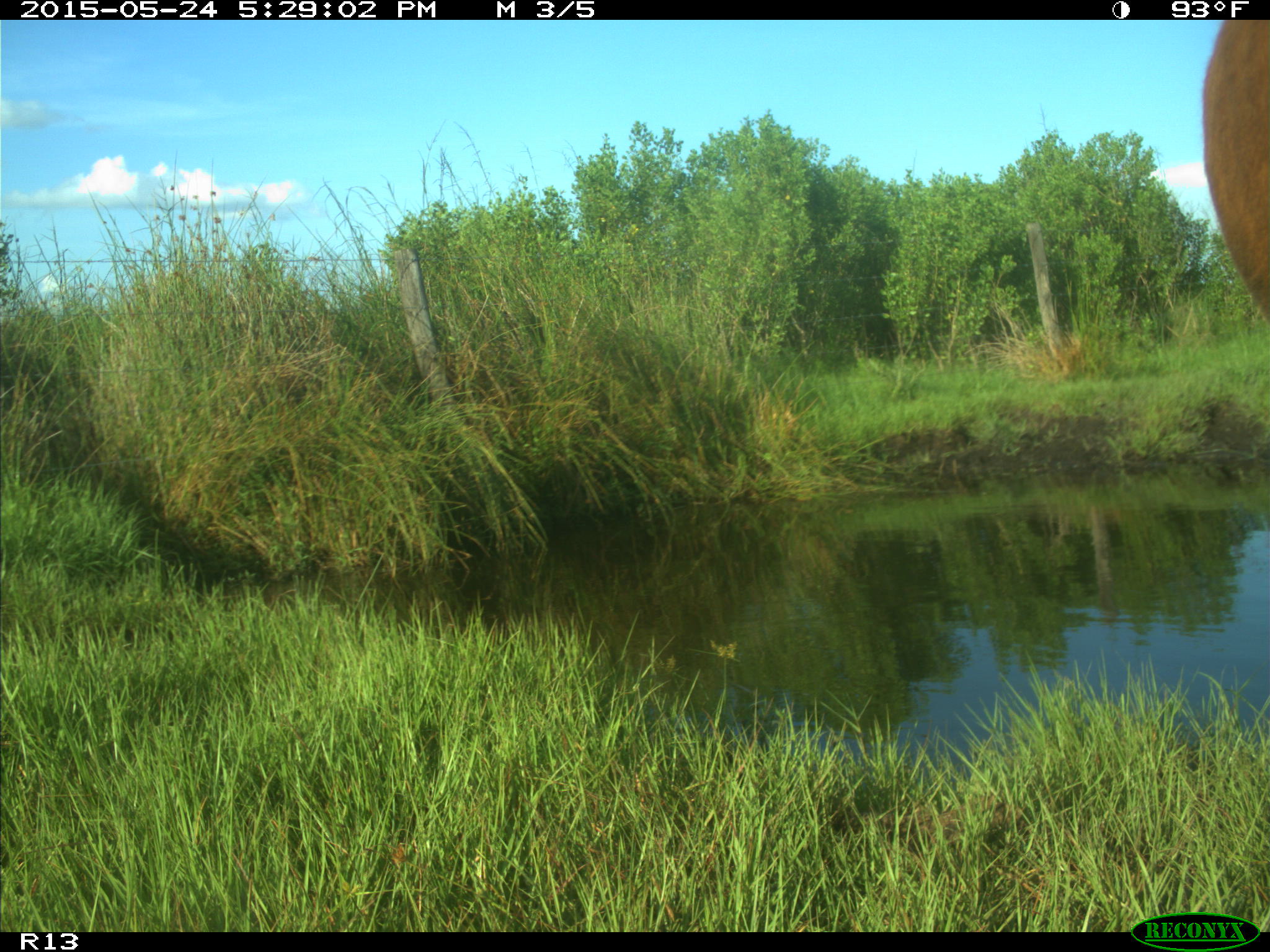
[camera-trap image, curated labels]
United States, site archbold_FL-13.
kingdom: Animalia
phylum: Chordata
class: Mammalia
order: Artiodactyla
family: Bovidae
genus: Bos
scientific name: Bos taurus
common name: domestic cow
Bos taurus (domestic cow).